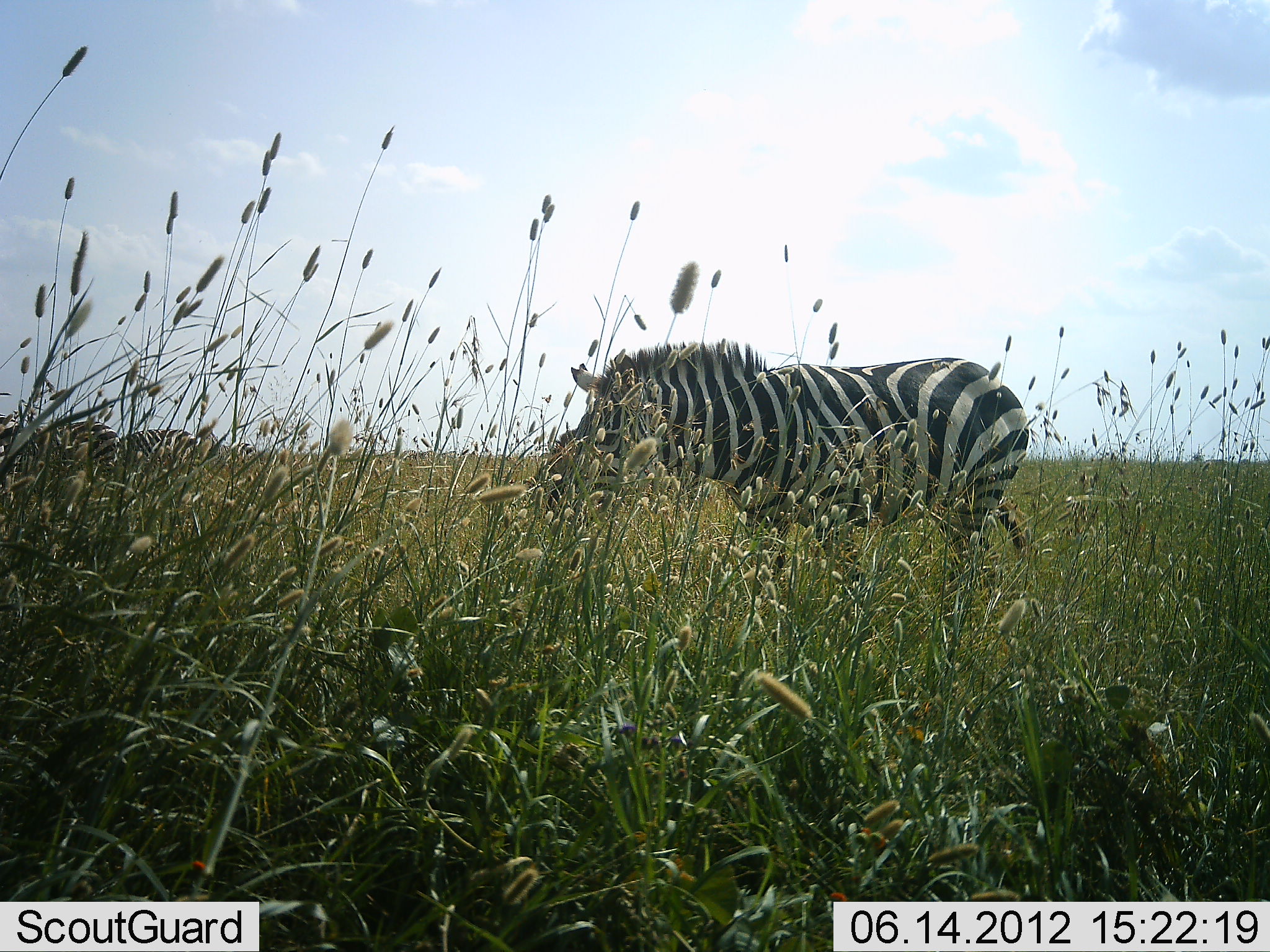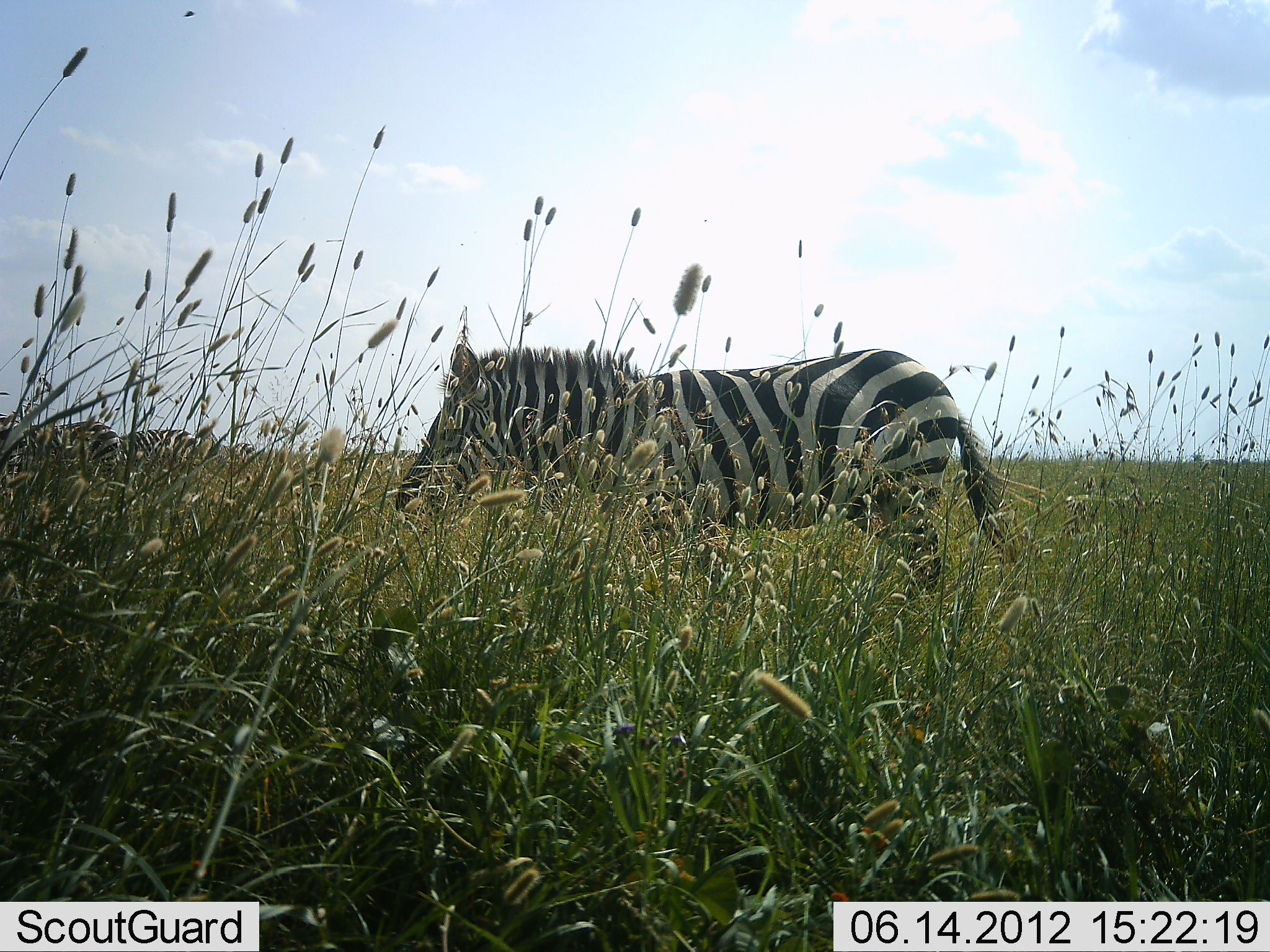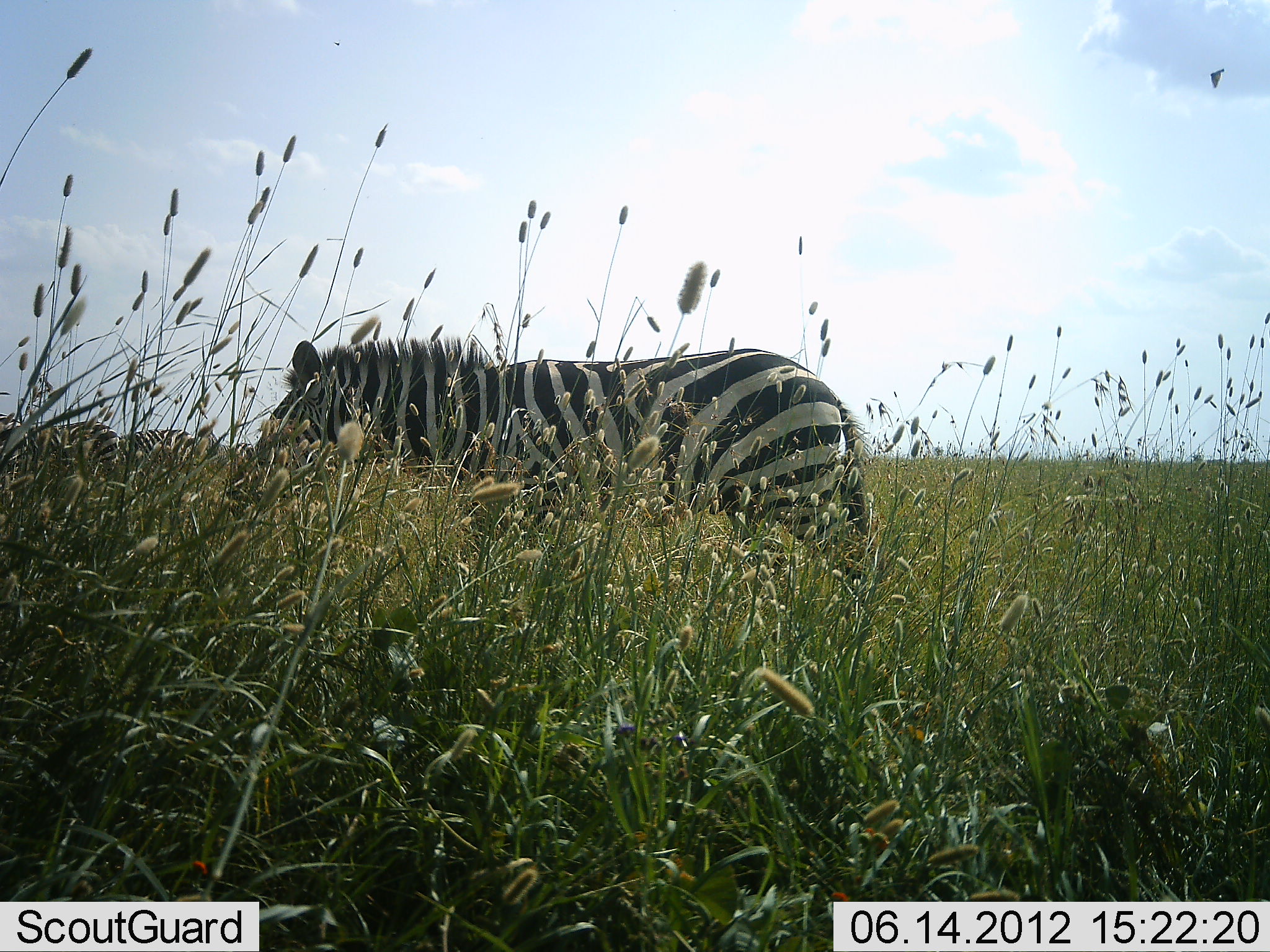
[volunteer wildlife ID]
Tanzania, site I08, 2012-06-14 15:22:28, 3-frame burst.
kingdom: Animalia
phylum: Chordata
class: Mammalia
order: Perissodactyla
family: Equidae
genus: Equus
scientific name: Equus quagga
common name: plains zebra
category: zebra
Zebra (plains zebra) (Equus quagga), count 3. Behavior (volunteer vote fractions): standing 30%, resting 0%, moving 90%, interacting 0%. Young present (vote fraction): 0%. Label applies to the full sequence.